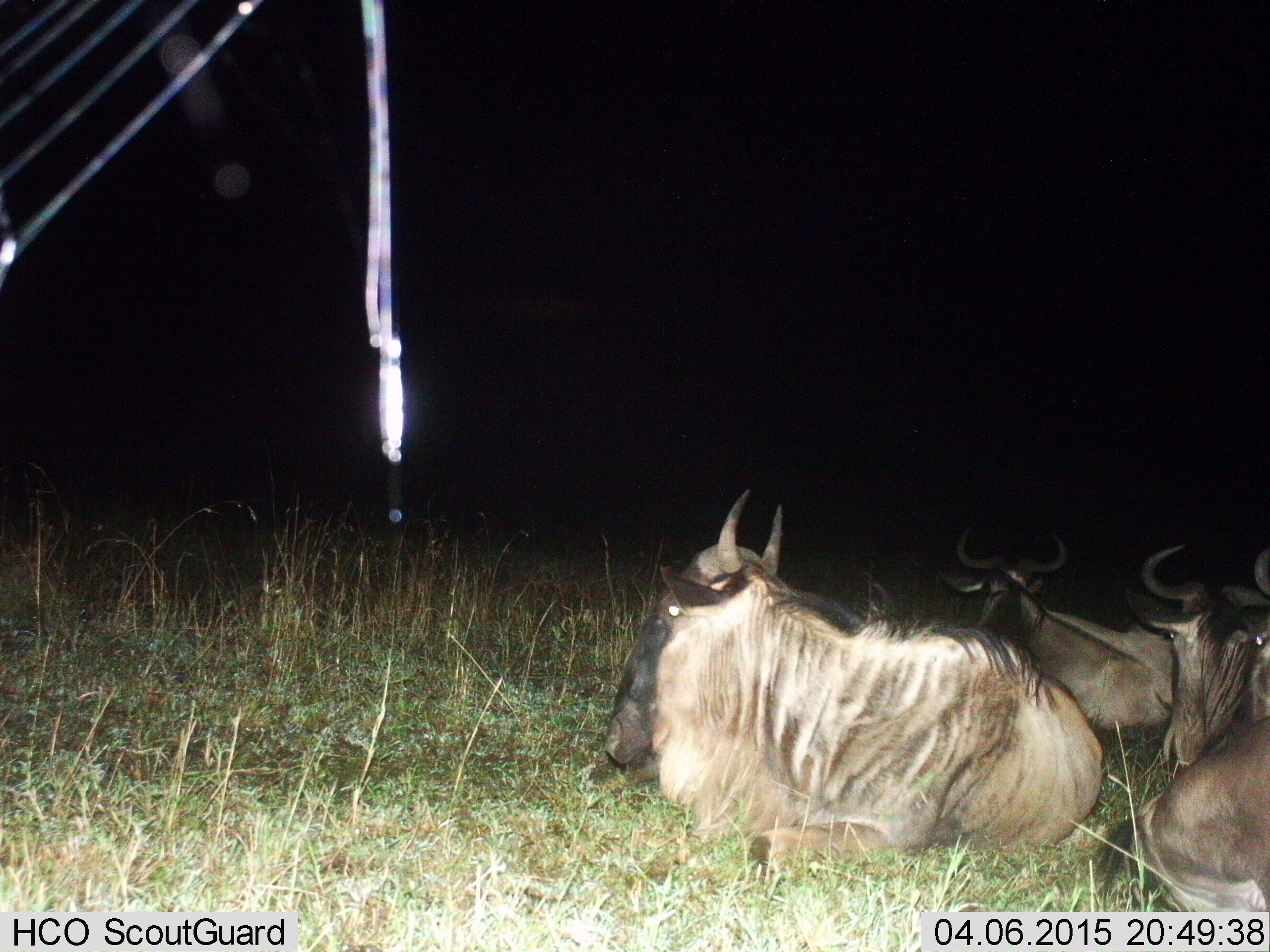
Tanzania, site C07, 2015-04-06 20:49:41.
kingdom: Animalia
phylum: Chordata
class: Mammalia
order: Artiodactyla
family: Bovidae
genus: Connochaetes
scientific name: Connochaetes taurinus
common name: blue wildebeest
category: wildebeest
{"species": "wildebeest (blue wildebeest) (Connochaetes taurinus)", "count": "4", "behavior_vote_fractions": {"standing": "0%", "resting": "100%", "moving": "0%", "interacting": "0%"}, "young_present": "0%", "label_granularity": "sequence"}